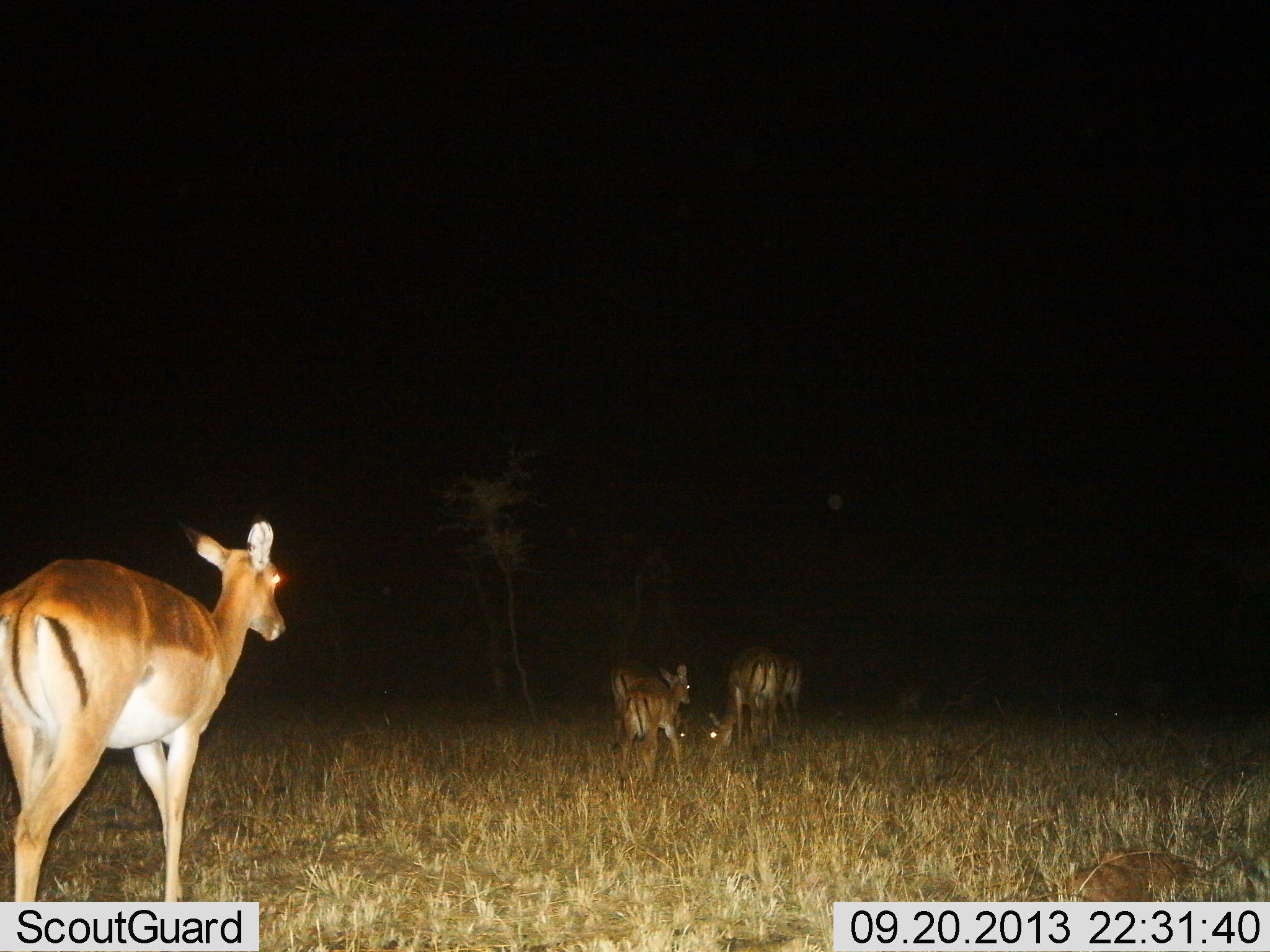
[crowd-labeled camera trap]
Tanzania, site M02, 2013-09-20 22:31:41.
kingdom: Animalia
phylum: Chordata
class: Mammalia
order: Artiodactyla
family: Bovidae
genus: Aepyceros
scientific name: Aepyceros melampus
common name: impala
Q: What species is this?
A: Impala (Aepyceros melampus).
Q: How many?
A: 5.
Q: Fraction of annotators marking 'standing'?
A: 50%.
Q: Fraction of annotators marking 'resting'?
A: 10%.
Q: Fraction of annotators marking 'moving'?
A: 50%.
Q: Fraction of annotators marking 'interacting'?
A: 0%.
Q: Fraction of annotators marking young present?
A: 20%.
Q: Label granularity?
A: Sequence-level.